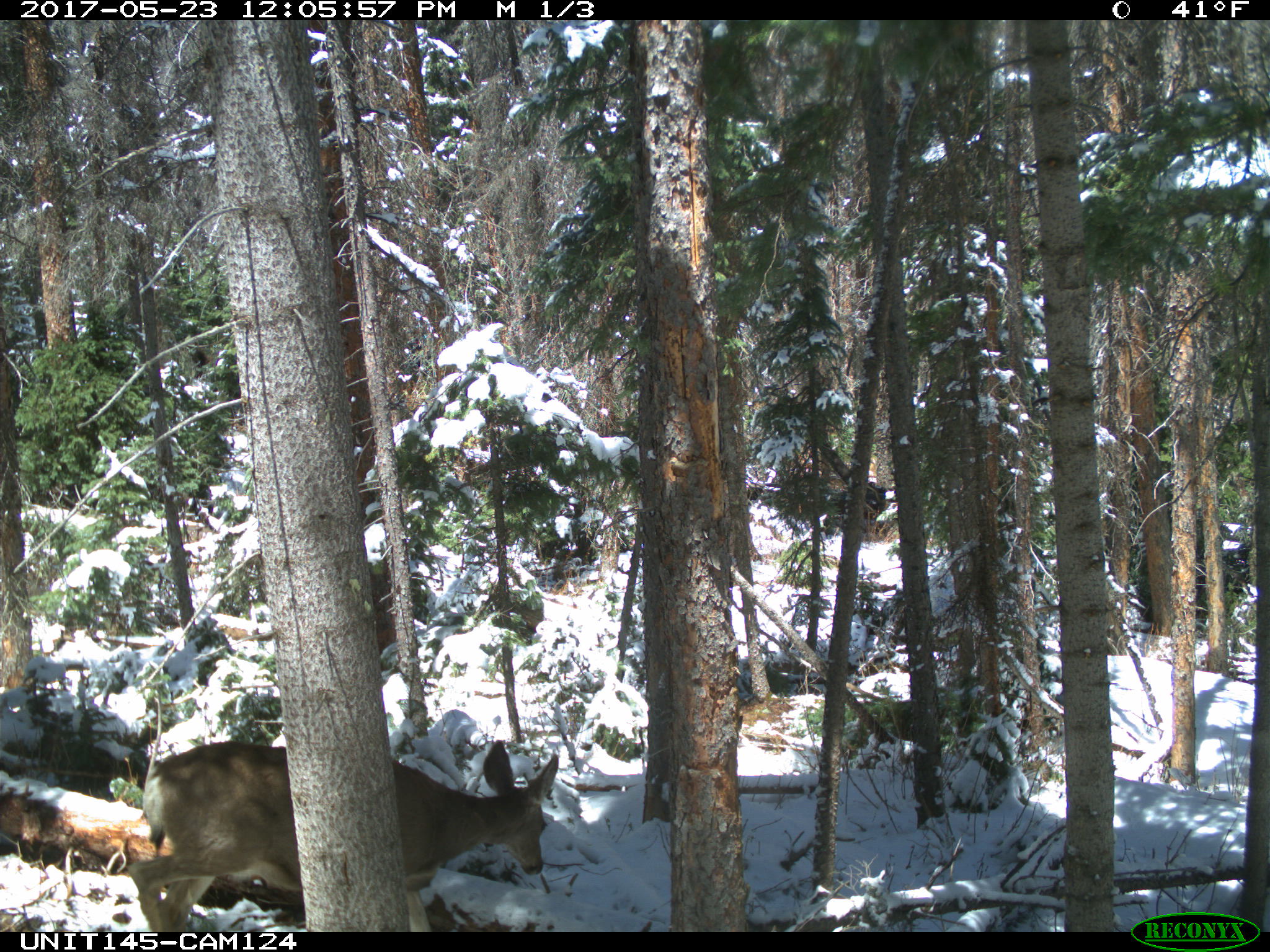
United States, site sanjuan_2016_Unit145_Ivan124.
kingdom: Animalia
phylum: Chordata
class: Mammalia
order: Artiodactyla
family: Cervidae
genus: Odocoileus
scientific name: Odocoileus hemionus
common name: mule deer